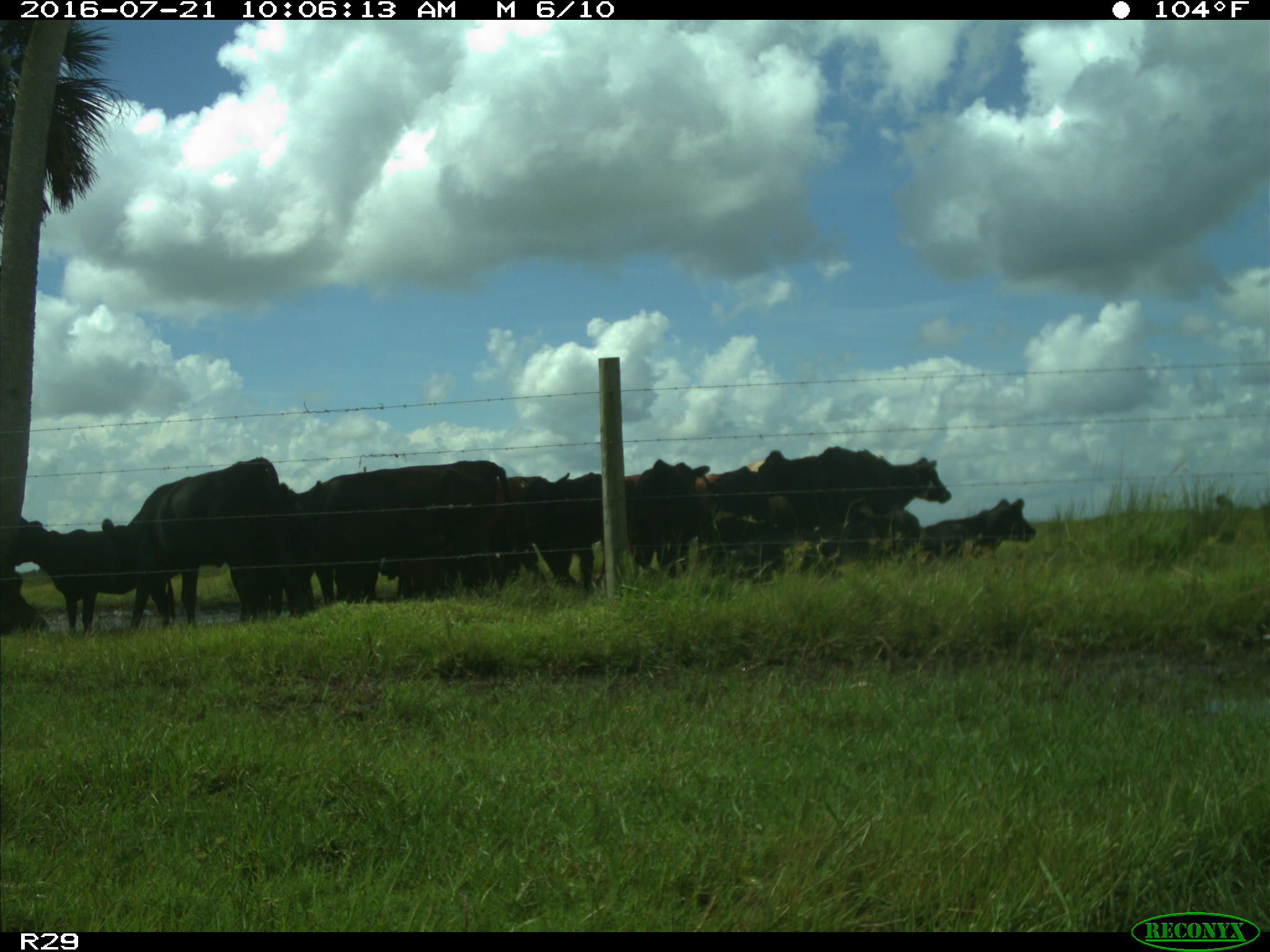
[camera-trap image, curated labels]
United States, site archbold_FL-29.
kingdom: Animalia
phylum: Chordata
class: Mammalia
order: Artiodactyla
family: Bovidae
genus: Bos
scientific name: Bos taurus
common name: domestic cow